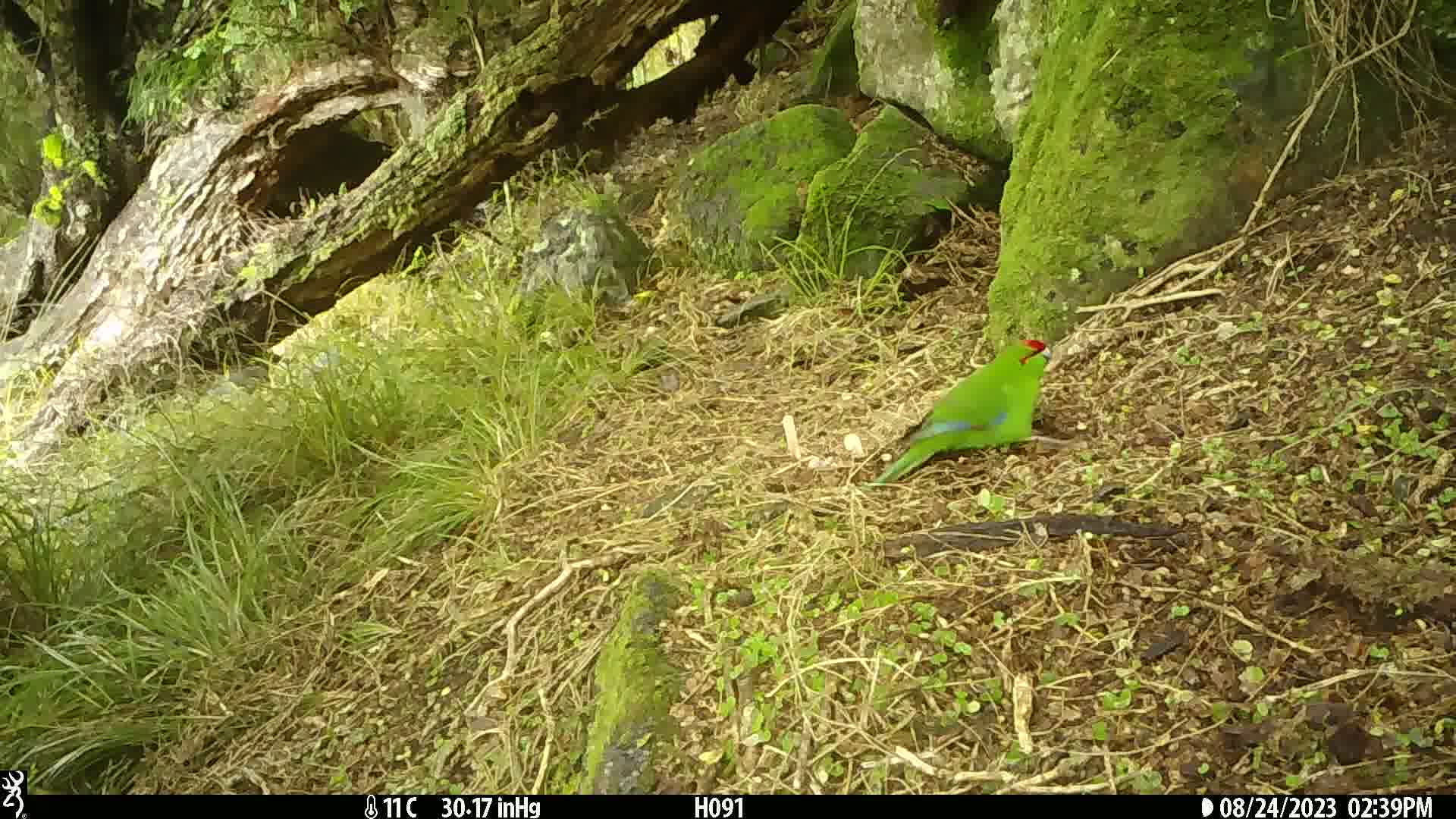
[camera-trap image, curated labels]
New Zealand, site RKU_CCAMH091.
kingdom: Animalia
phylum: Chordata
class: Aves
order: Psittaciformes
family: Psittaculidae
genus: Cyanoramphus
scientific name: Cyanoramphus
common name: parakeet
Parakeet (Cyanoramphus).